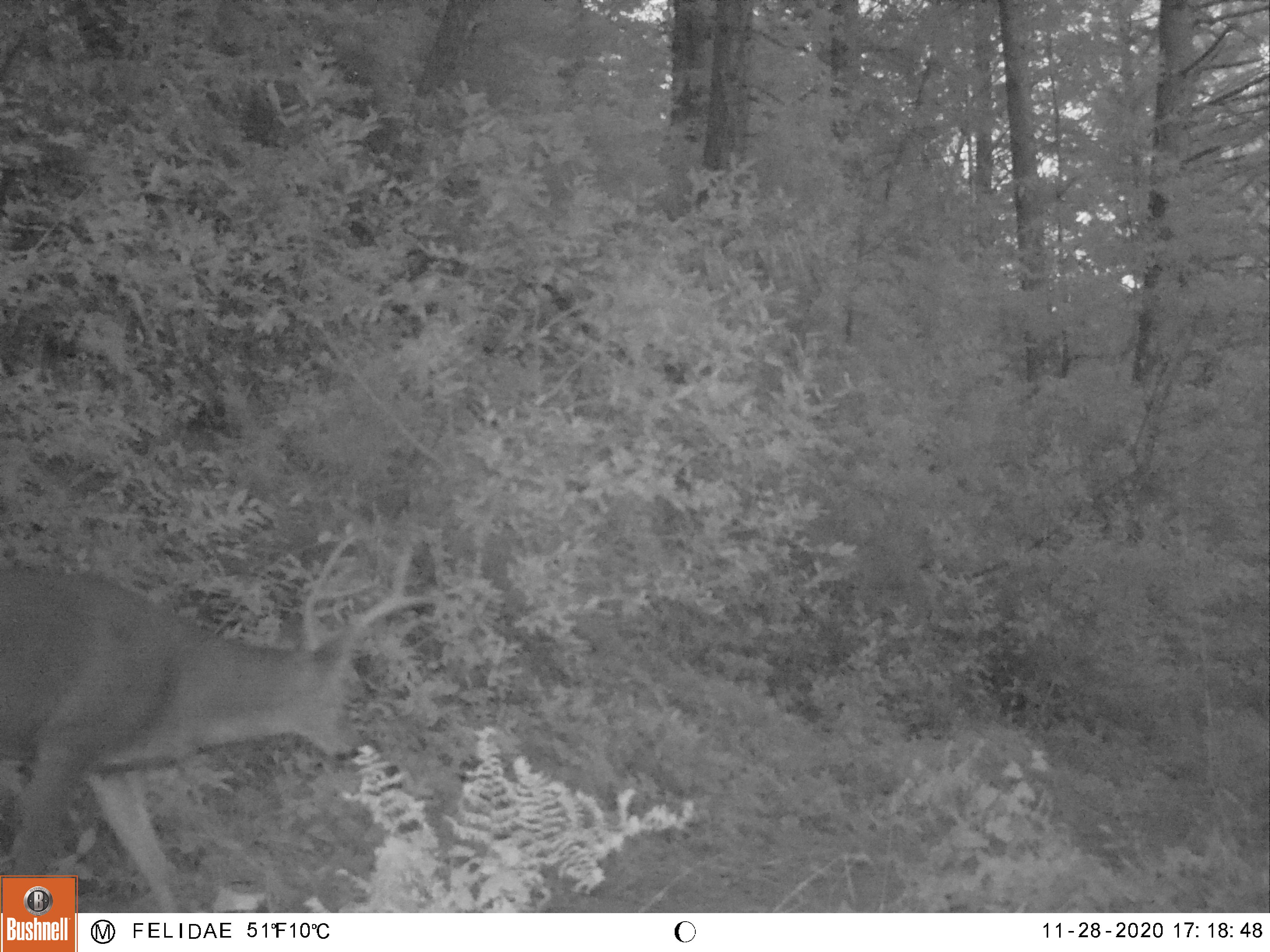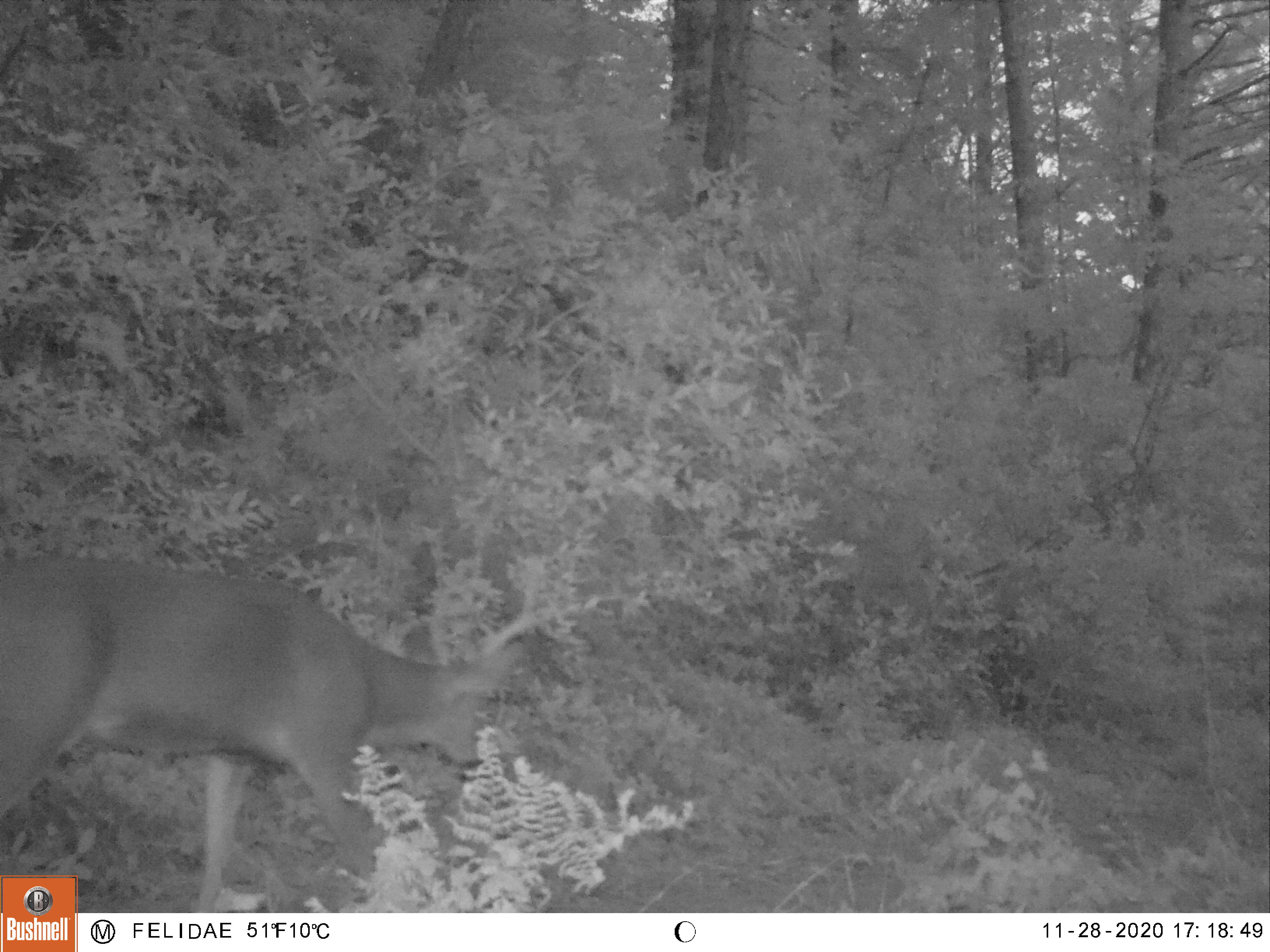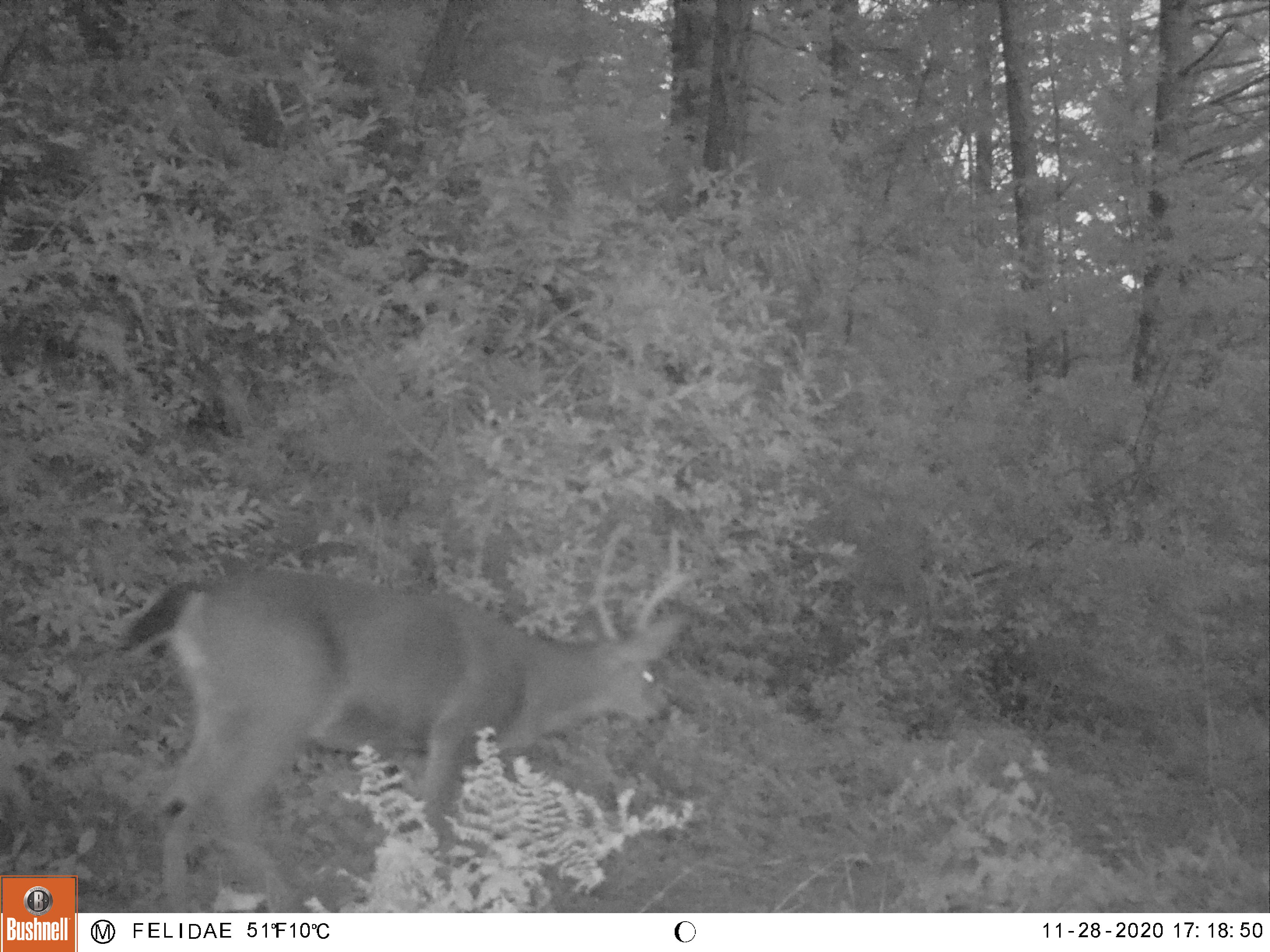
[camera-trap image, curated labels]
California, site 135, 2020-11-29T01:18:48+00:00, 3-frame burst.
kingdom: Animalia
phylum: Chordata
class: Mammalia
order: Artiodactyla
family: Cervidae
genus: Odocoileus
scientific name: Odocoileus hemionus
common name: mule deer